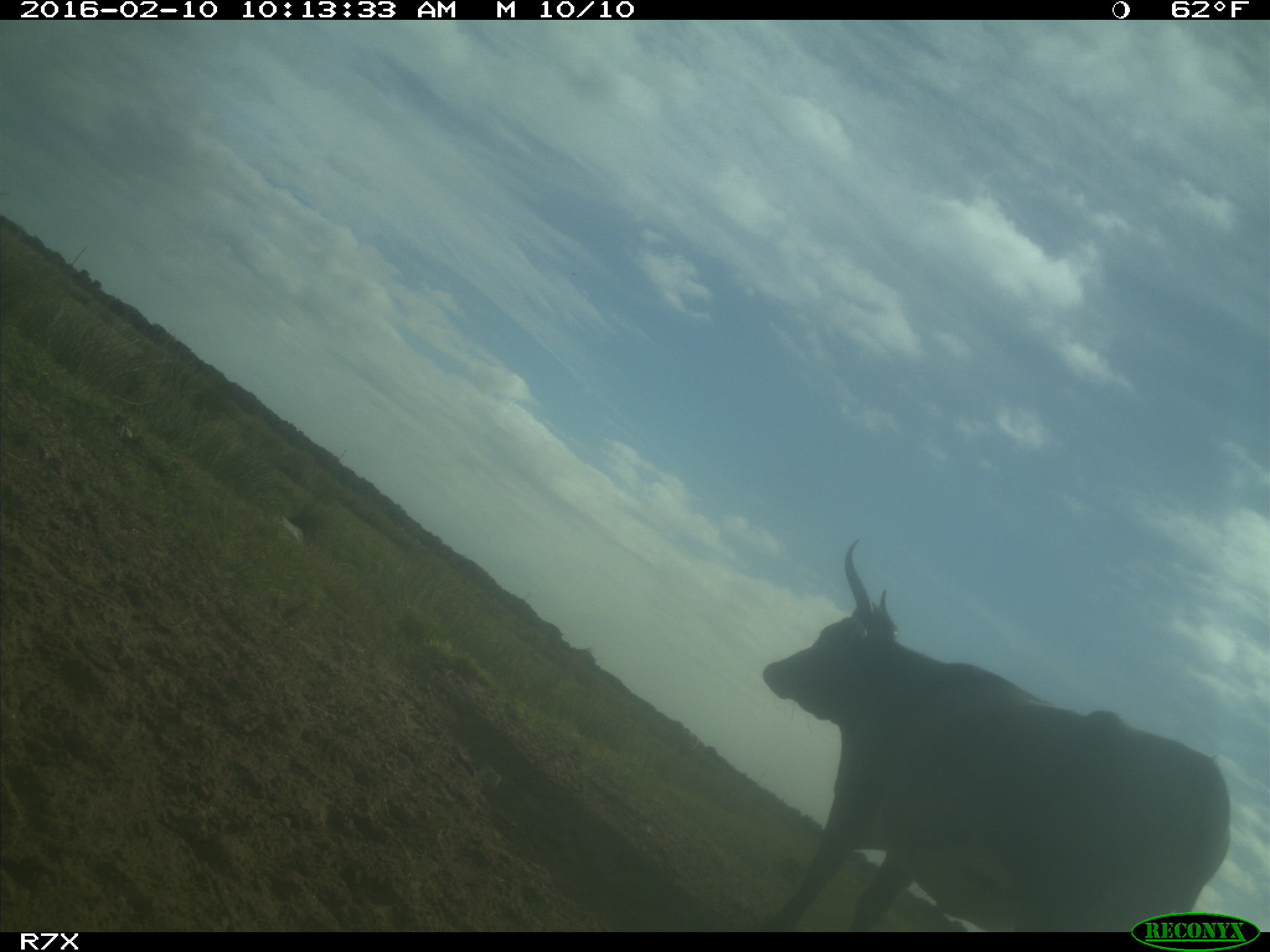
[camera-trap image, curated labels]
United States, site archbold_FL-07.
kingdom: Animalia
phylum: Chordata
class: Mammalia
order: Artiodactyla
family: Bovidae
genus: Bos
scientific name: Bos taurus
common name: domestic cow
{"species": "Bos taurus (domestic cow)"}